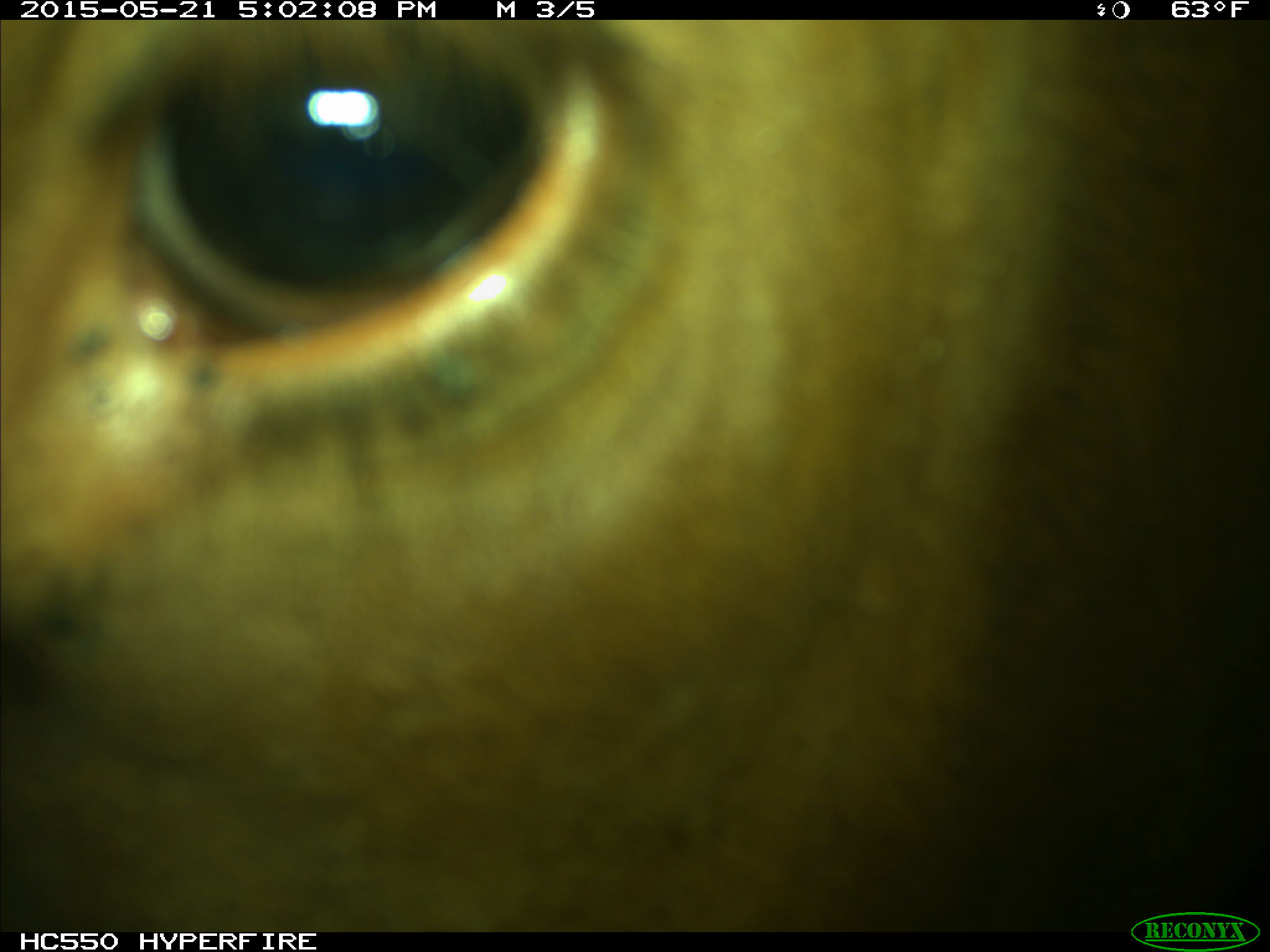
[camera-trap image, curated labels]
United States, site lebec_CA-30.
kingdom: Animalia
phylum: Chordata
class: Mammalia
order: Artiodactyla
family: Bovidae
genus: Bos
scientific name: Bos taurus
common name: domestic cow